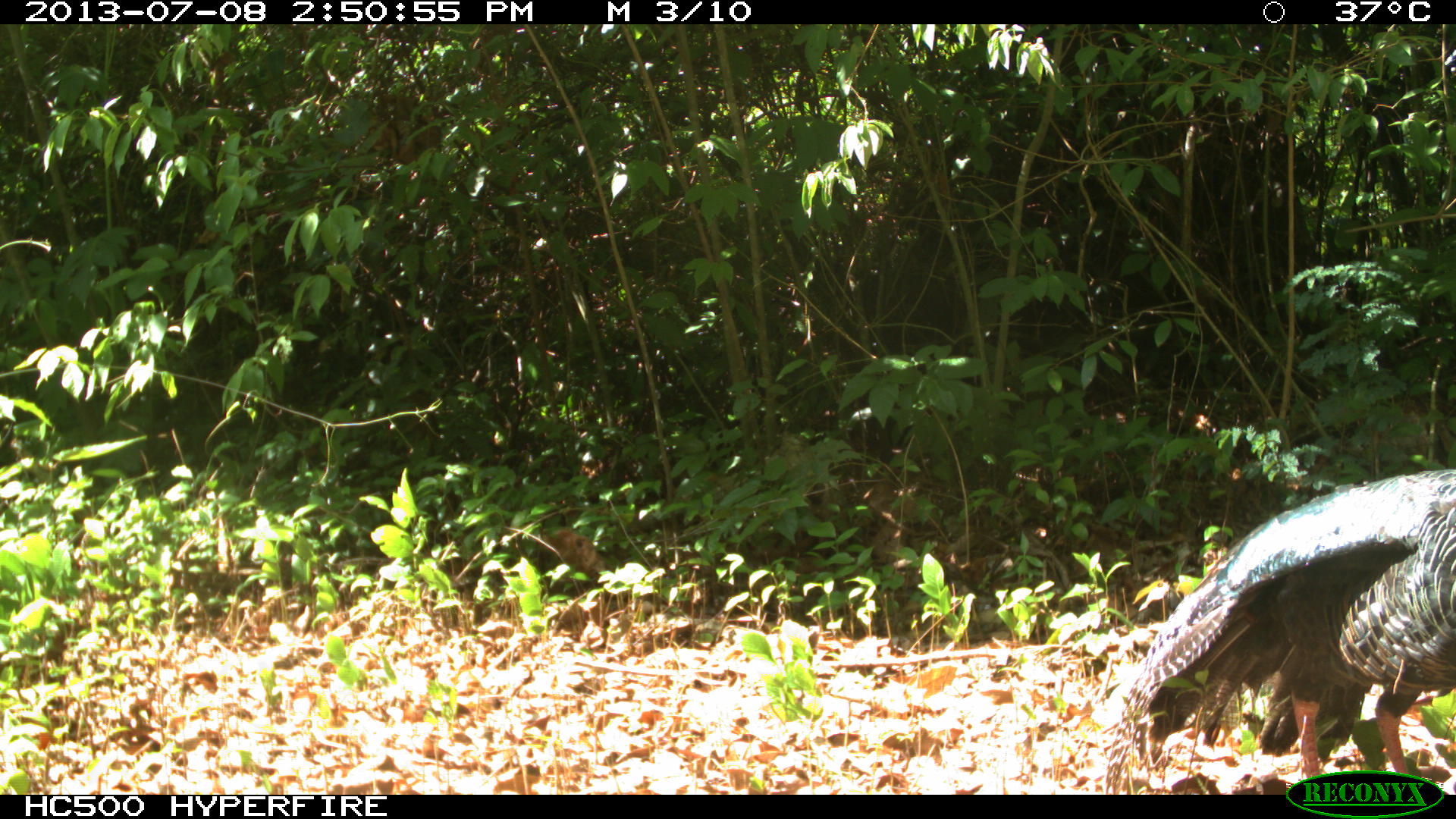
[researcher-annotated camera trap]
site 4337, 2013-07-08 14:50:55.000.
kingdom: Animalia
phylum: Chordata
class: Aves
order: Galliformes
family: Phasianidae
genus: Meleagris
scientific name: Meleagris ocellata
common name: ocellated turkey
Meleagris ocellata (ocellated turkey), count 1, sex male.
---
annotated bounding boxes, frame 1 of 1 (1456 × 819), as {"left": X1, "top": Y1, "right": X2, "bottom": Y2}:
meleagris ocellata: {"left": 1107, "top": 469, "right": 1454, "bottom": 792}